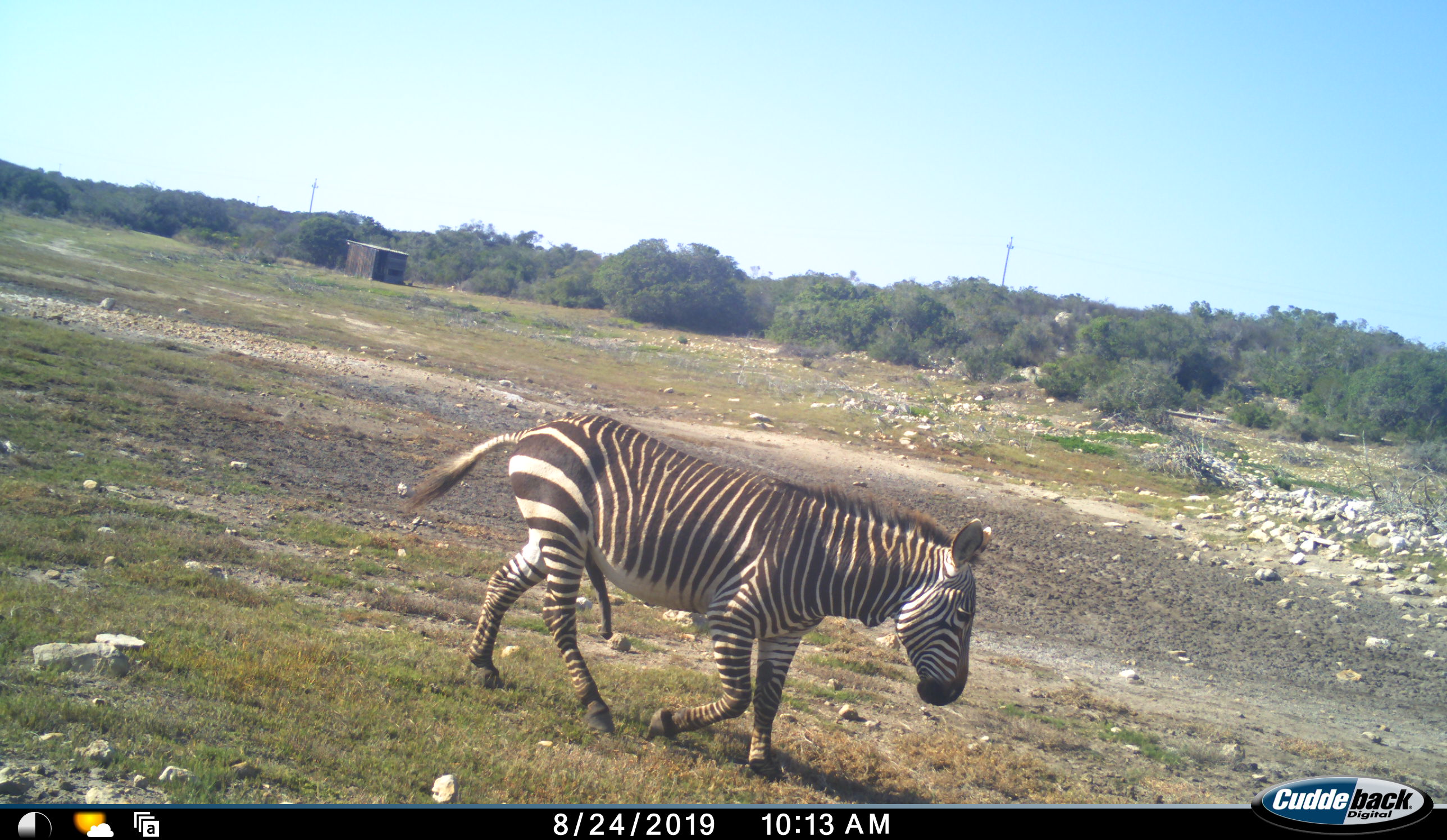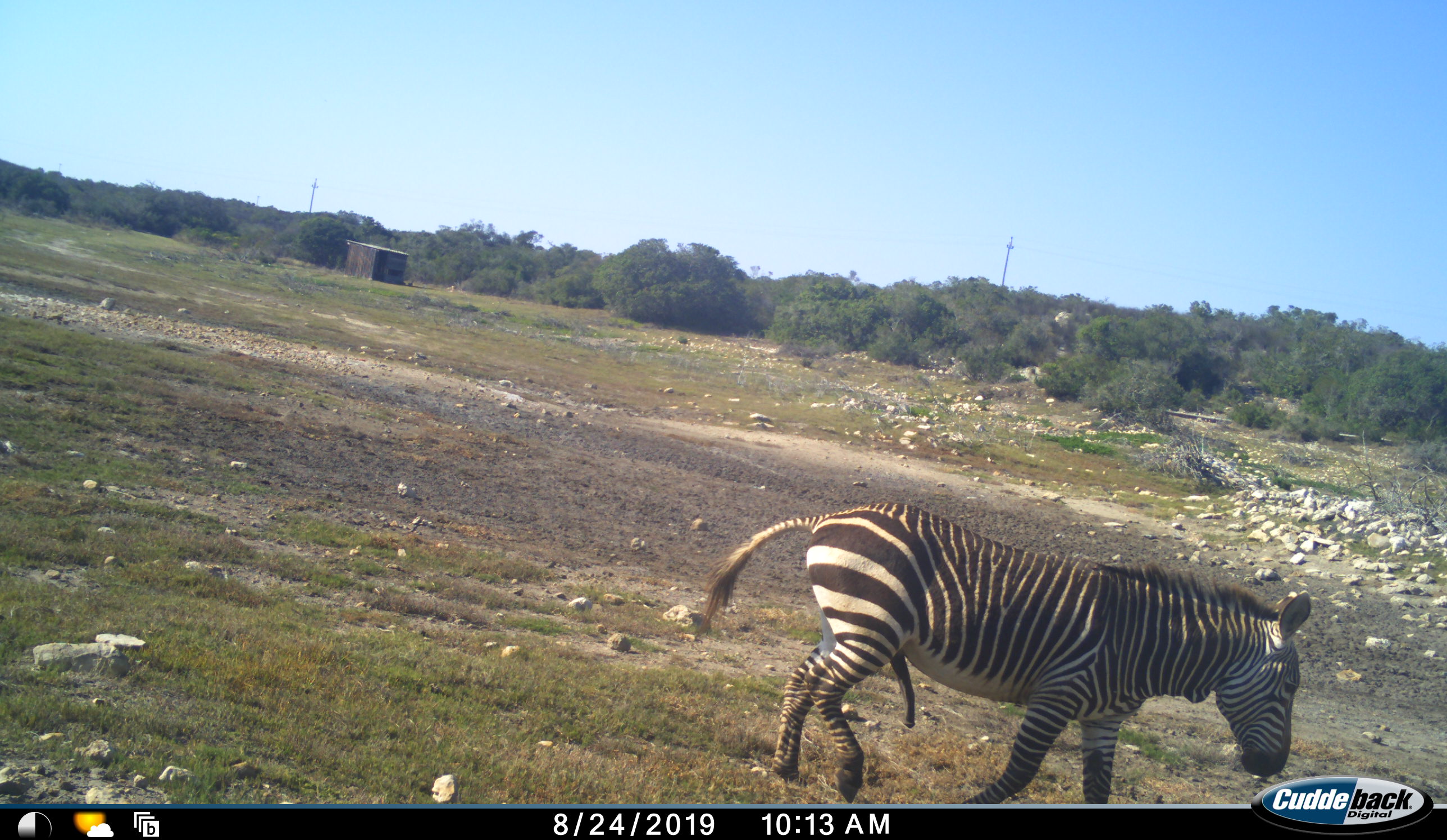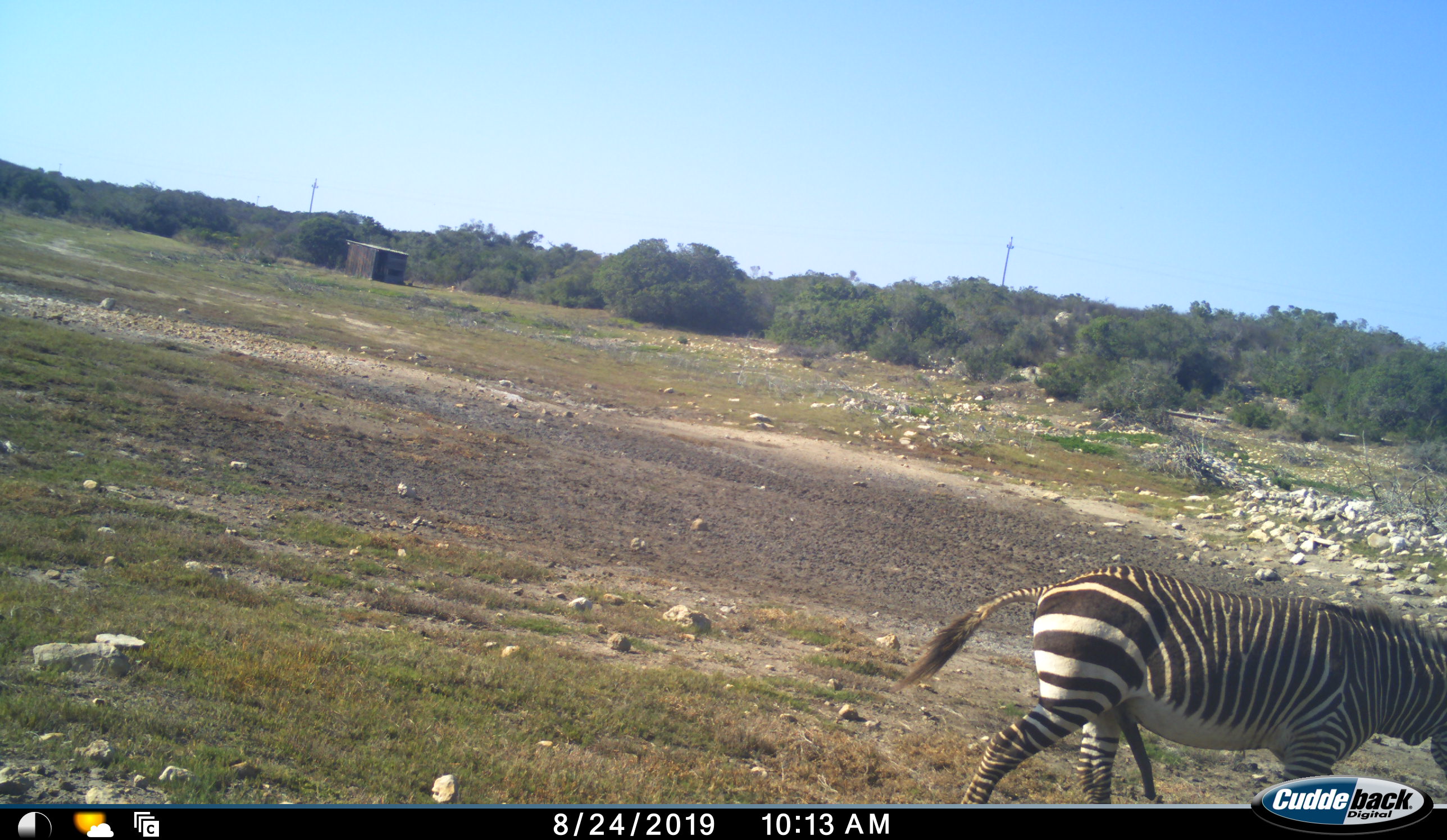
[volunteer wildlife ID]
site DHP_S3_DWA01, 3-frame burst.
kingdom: Animalia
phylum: Chordata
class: Mammalia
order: Perissodactyla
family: Equidae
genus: Equus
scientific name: Equus zebra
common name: mountain zebra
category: zebramountain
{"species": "zebramountain (mountain zebra) (Equus zebra)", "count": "1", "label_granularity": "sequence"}